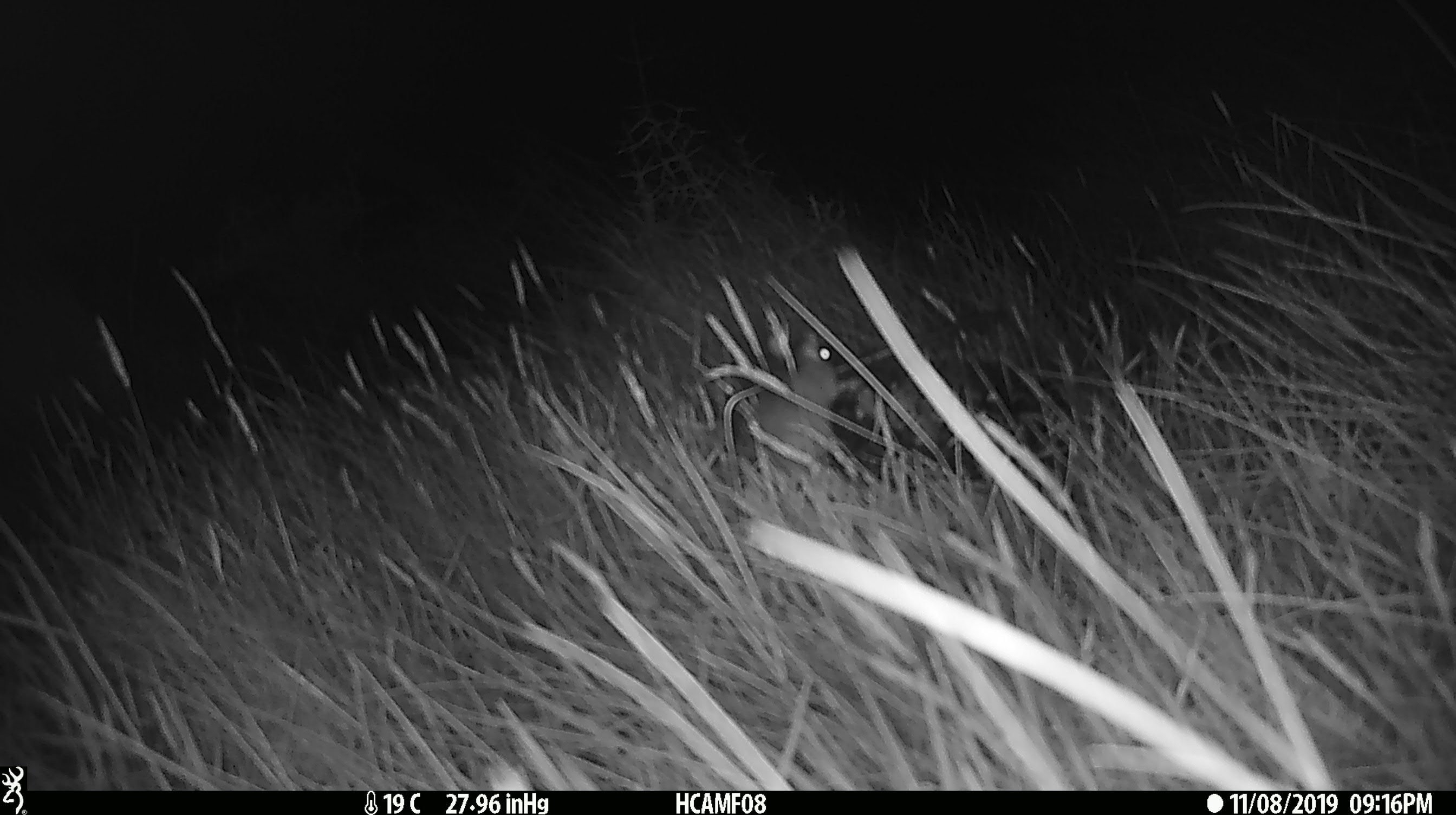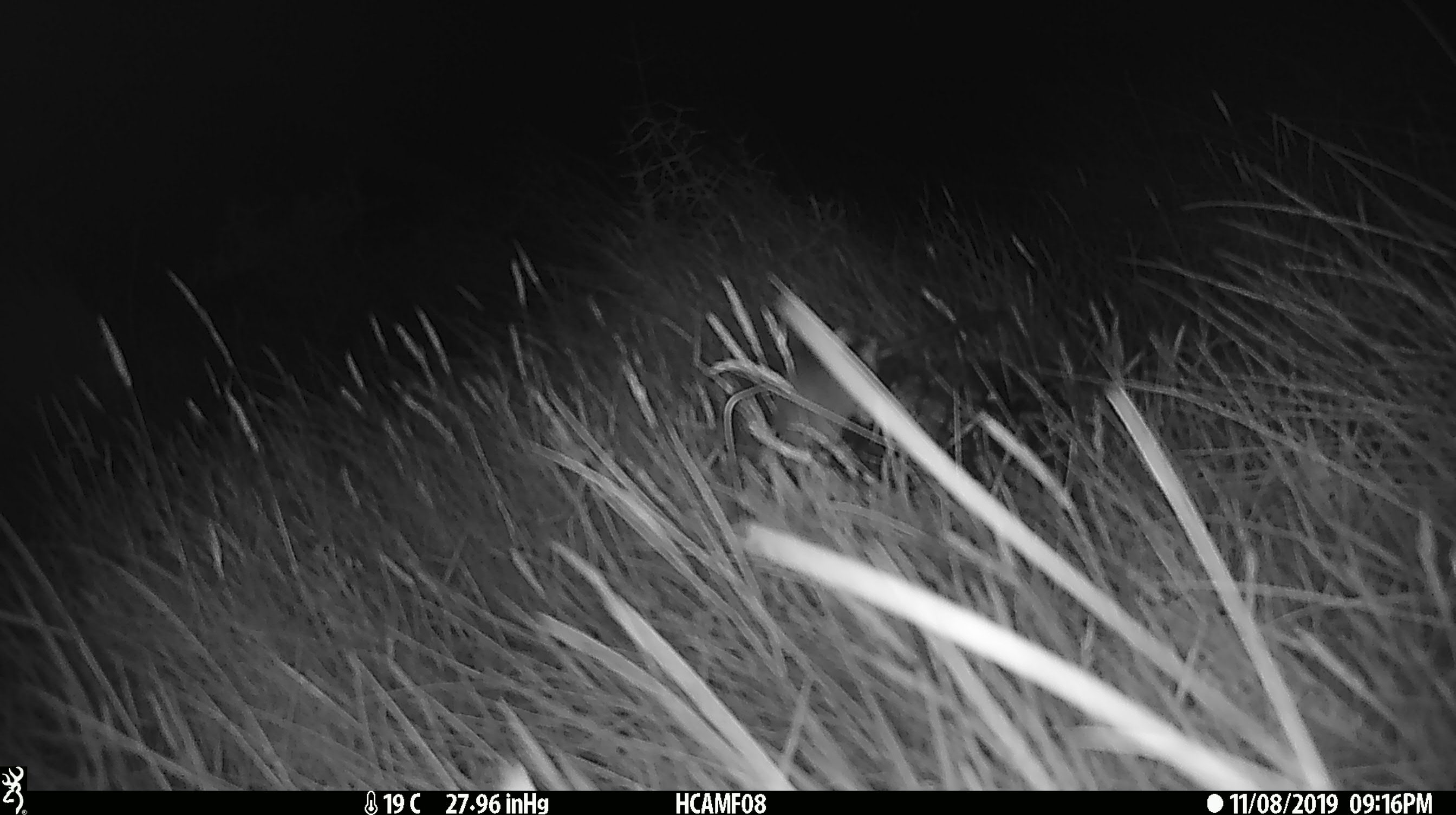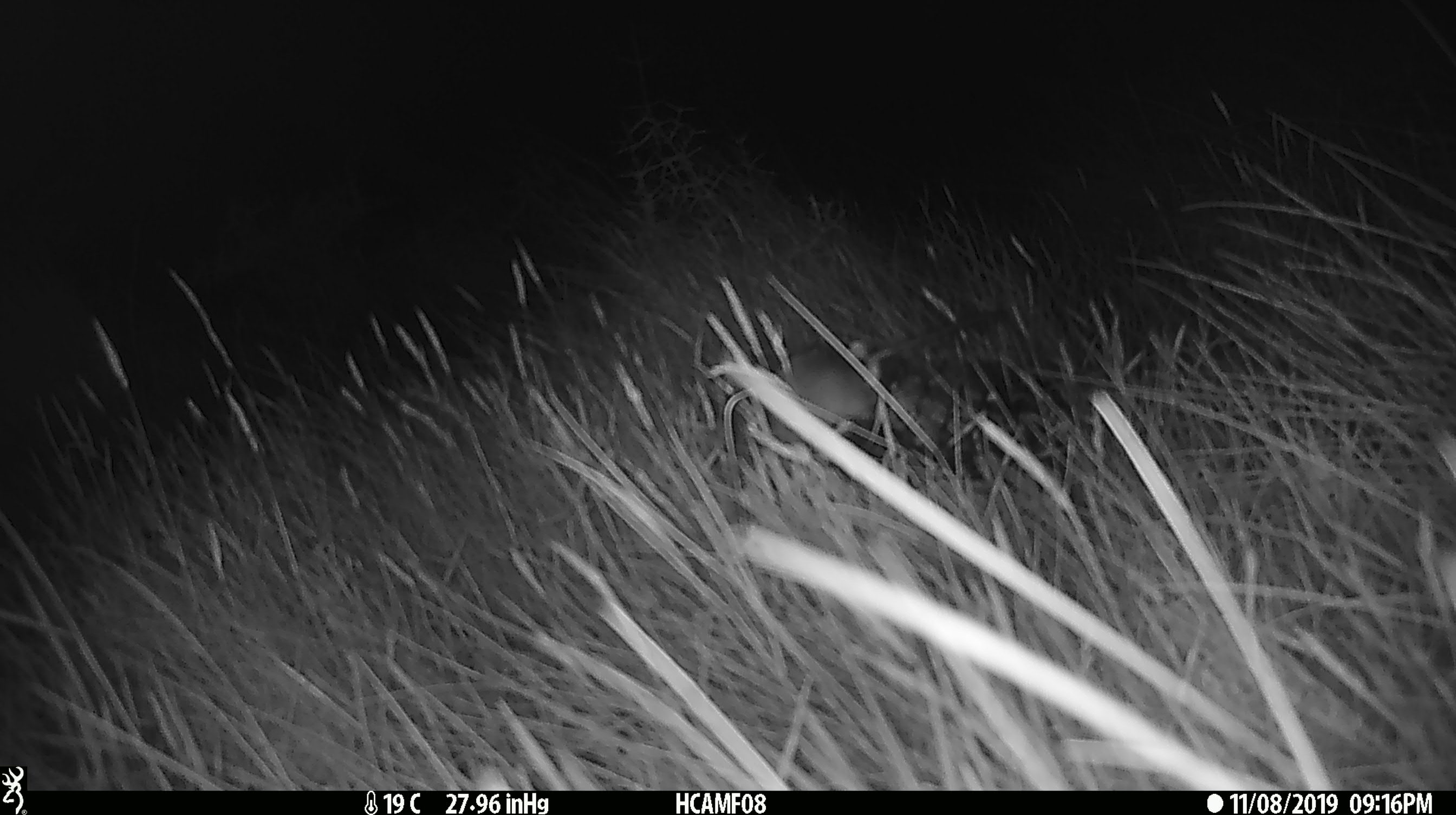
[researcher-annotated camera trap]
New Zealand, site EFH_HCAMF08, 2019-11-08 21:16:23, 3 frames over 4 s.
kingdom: Animalia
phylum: Chordata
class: Mammalia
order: Rodentia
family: Muridae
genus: Mus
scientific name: Mus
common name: mouse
Mouse (Mus).